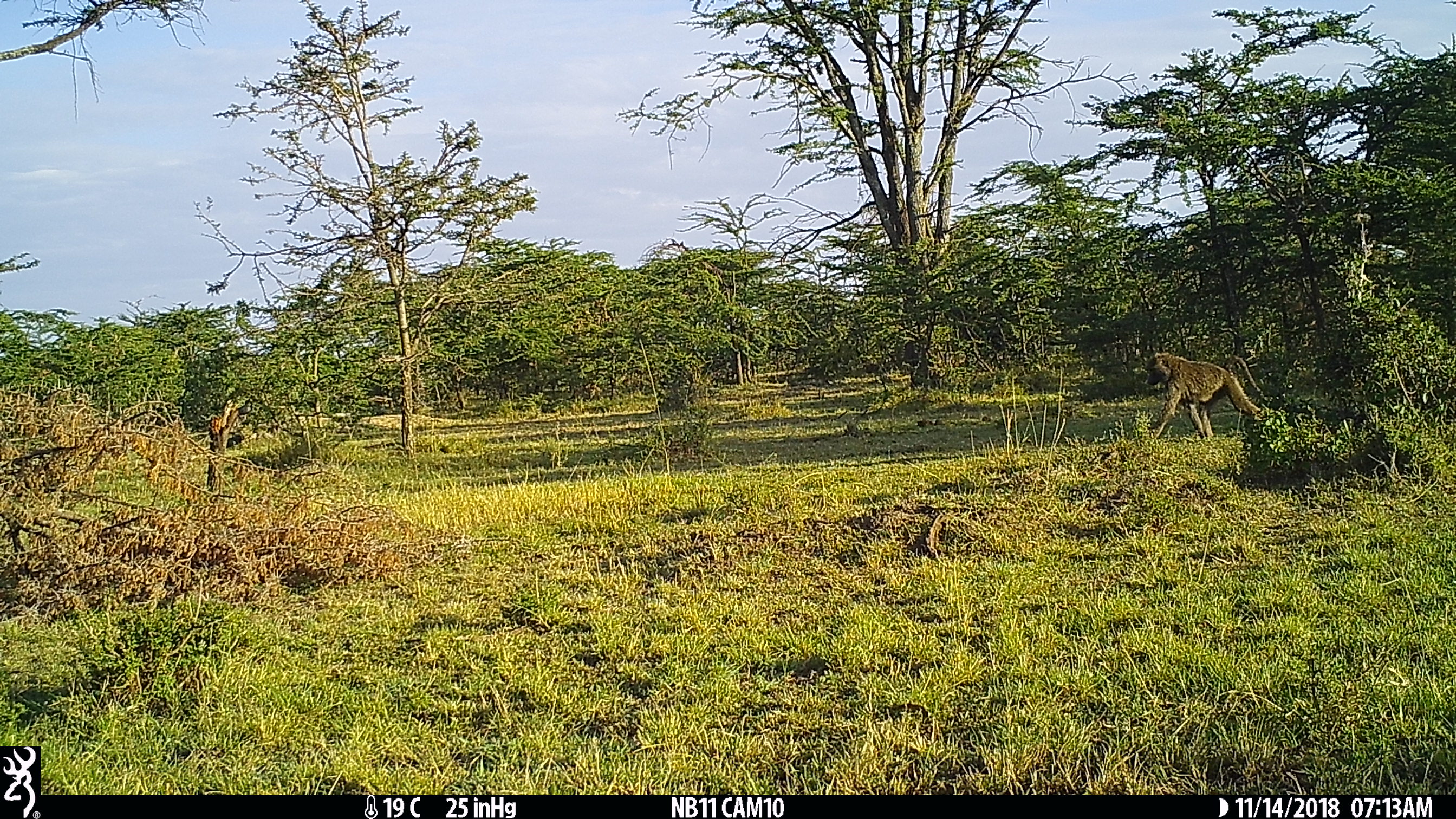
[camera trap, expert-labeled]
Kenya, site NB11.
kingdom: Animalia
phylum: Chordata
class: Mammalia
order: Primates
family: Cercopithecidae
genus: Papio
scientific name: Papio anubis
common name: olive baboon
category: baboon